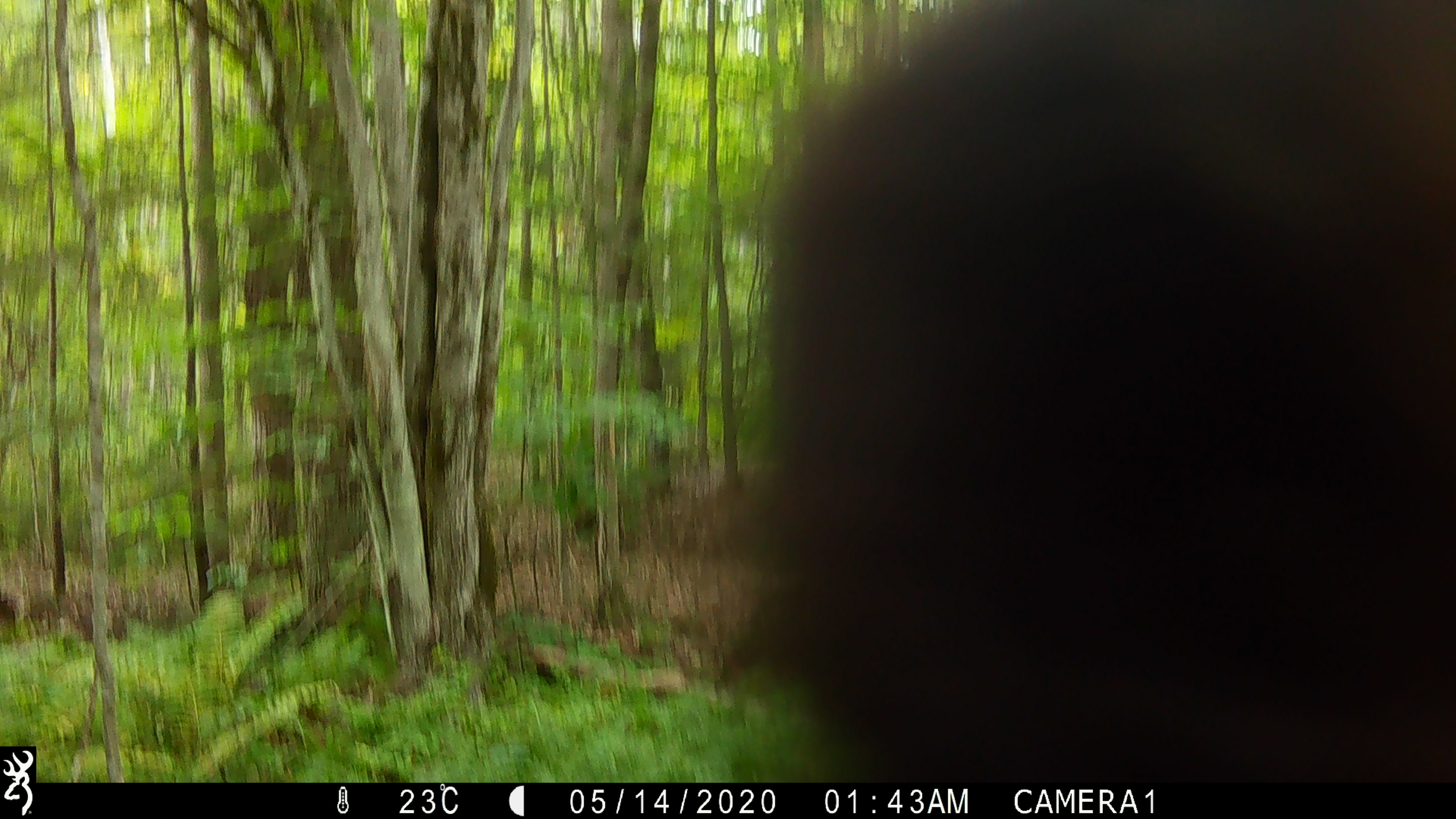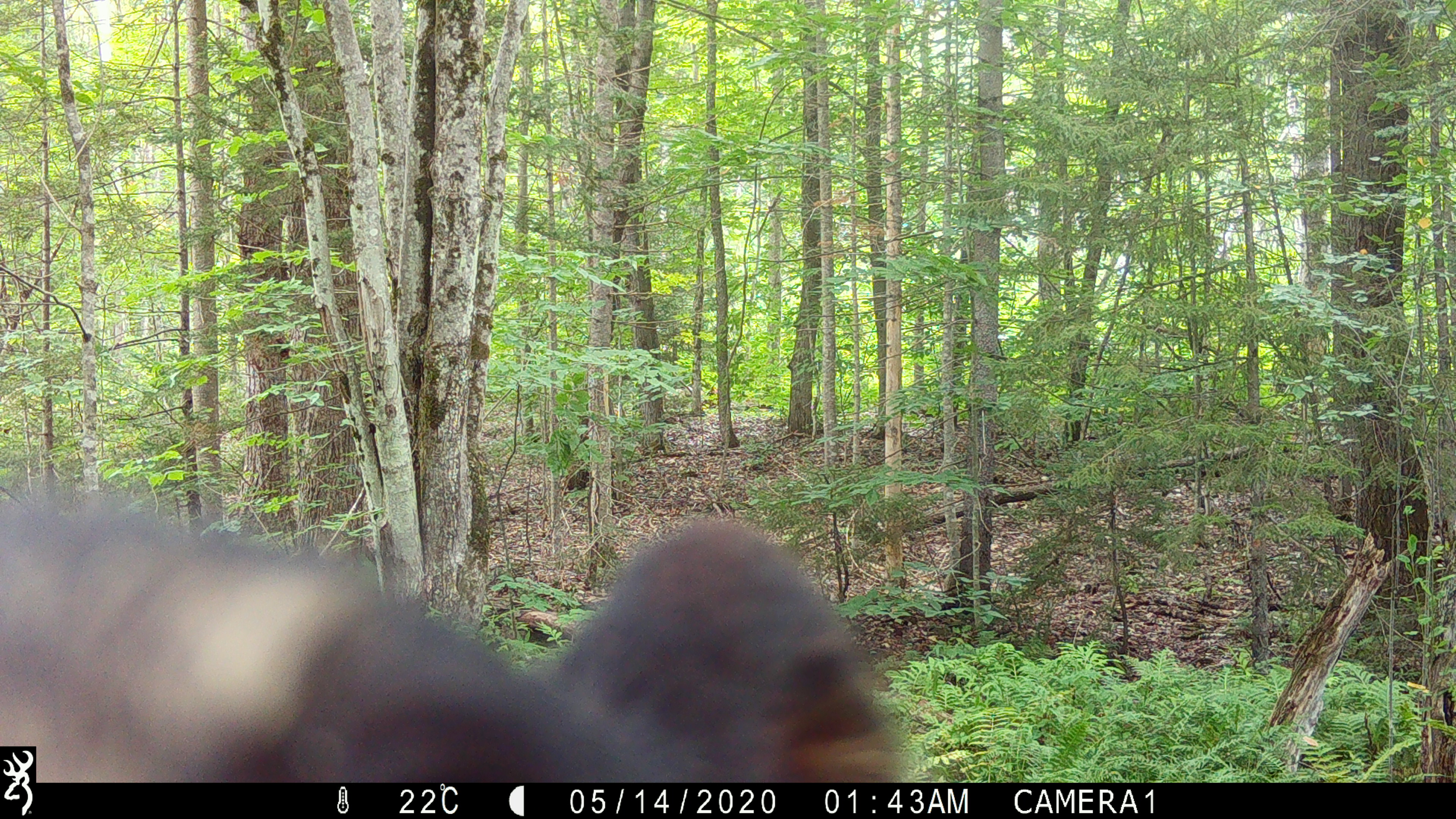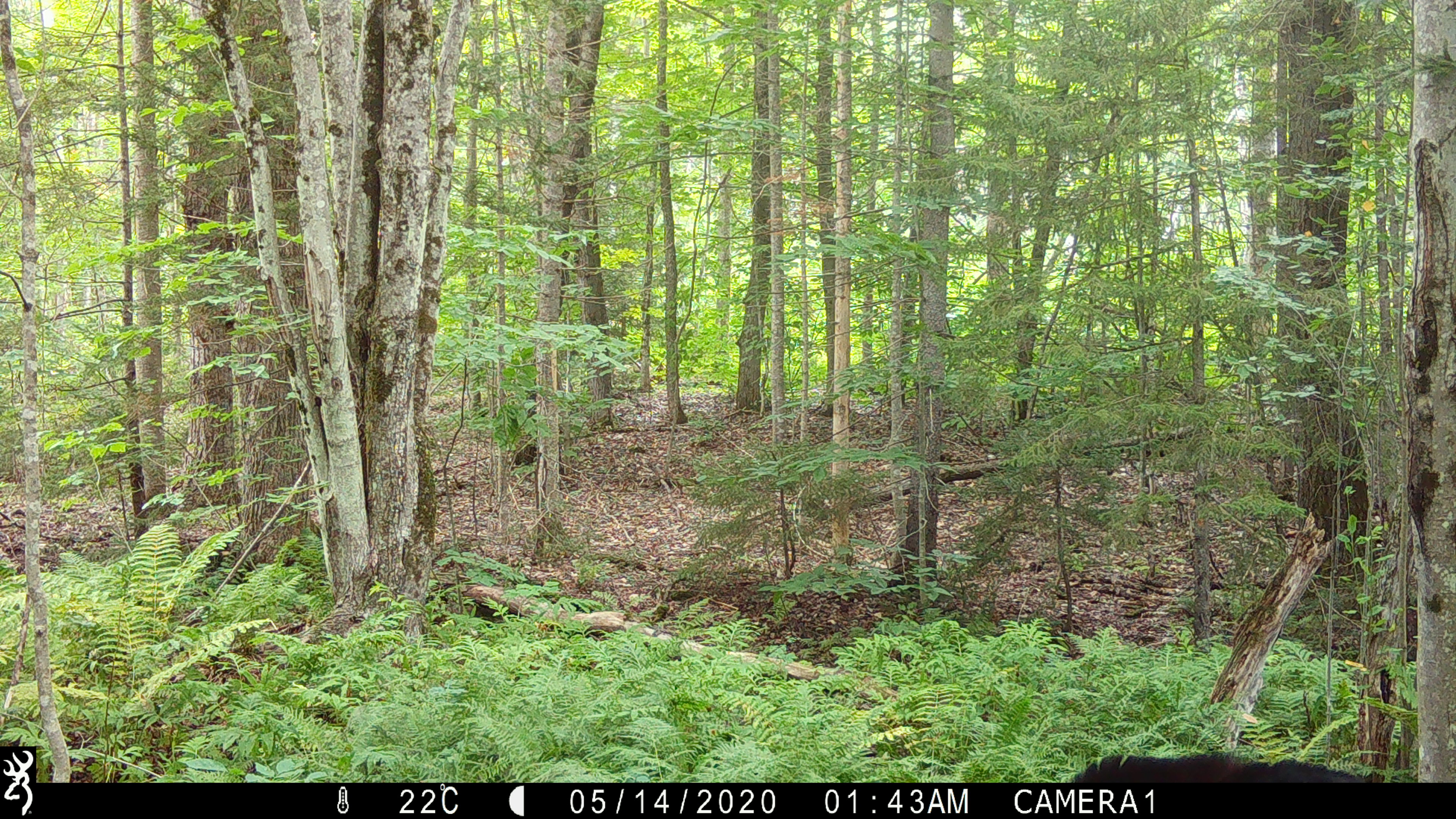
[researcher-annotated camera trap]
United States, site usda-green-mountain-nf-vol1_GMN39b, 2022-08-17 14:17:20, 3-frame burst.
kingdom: Animalia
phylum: Chordata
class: Mammalia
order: Carnivora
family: Ursidae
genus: Ursus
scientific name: Ursus americanus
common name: black bear